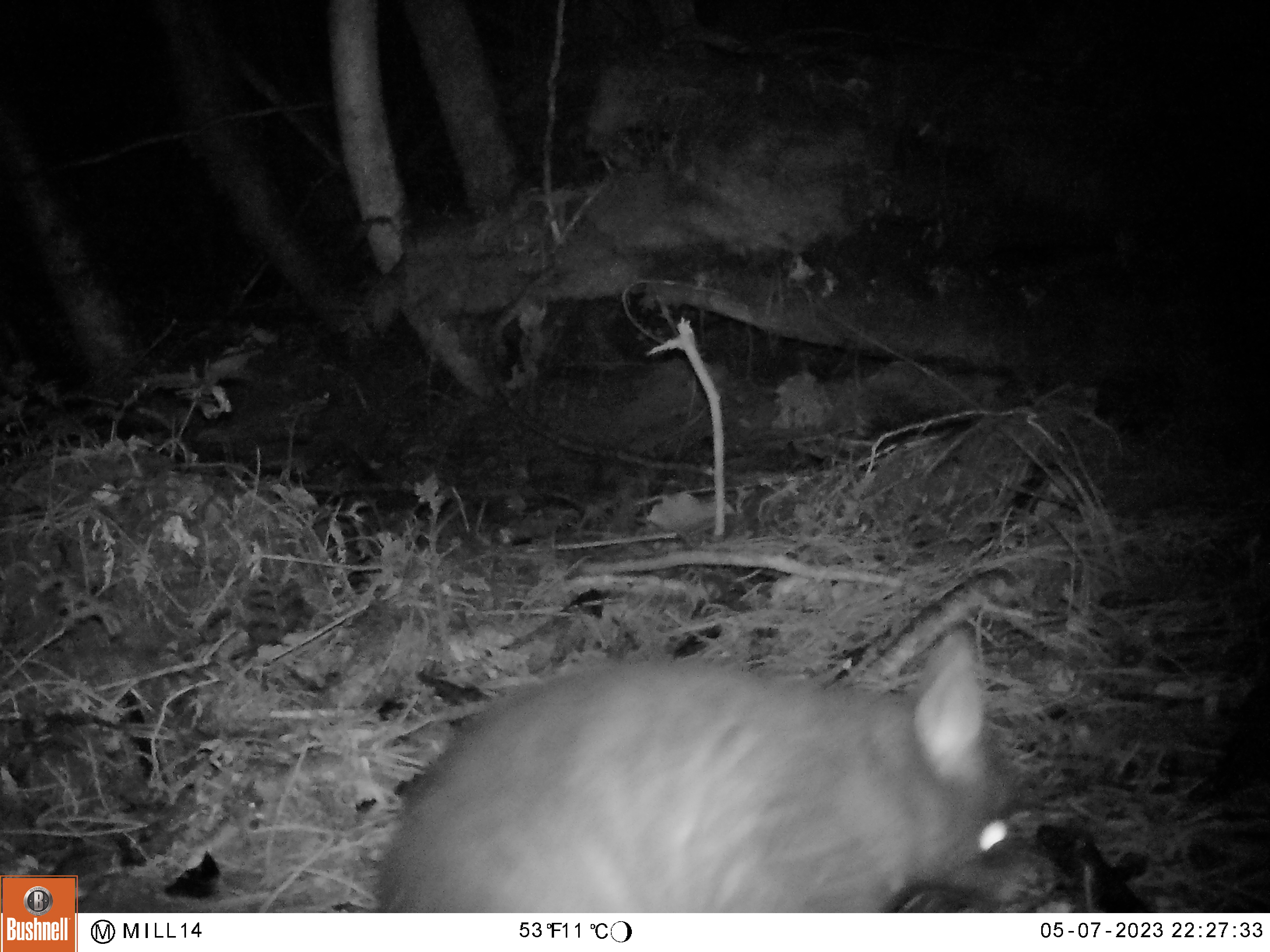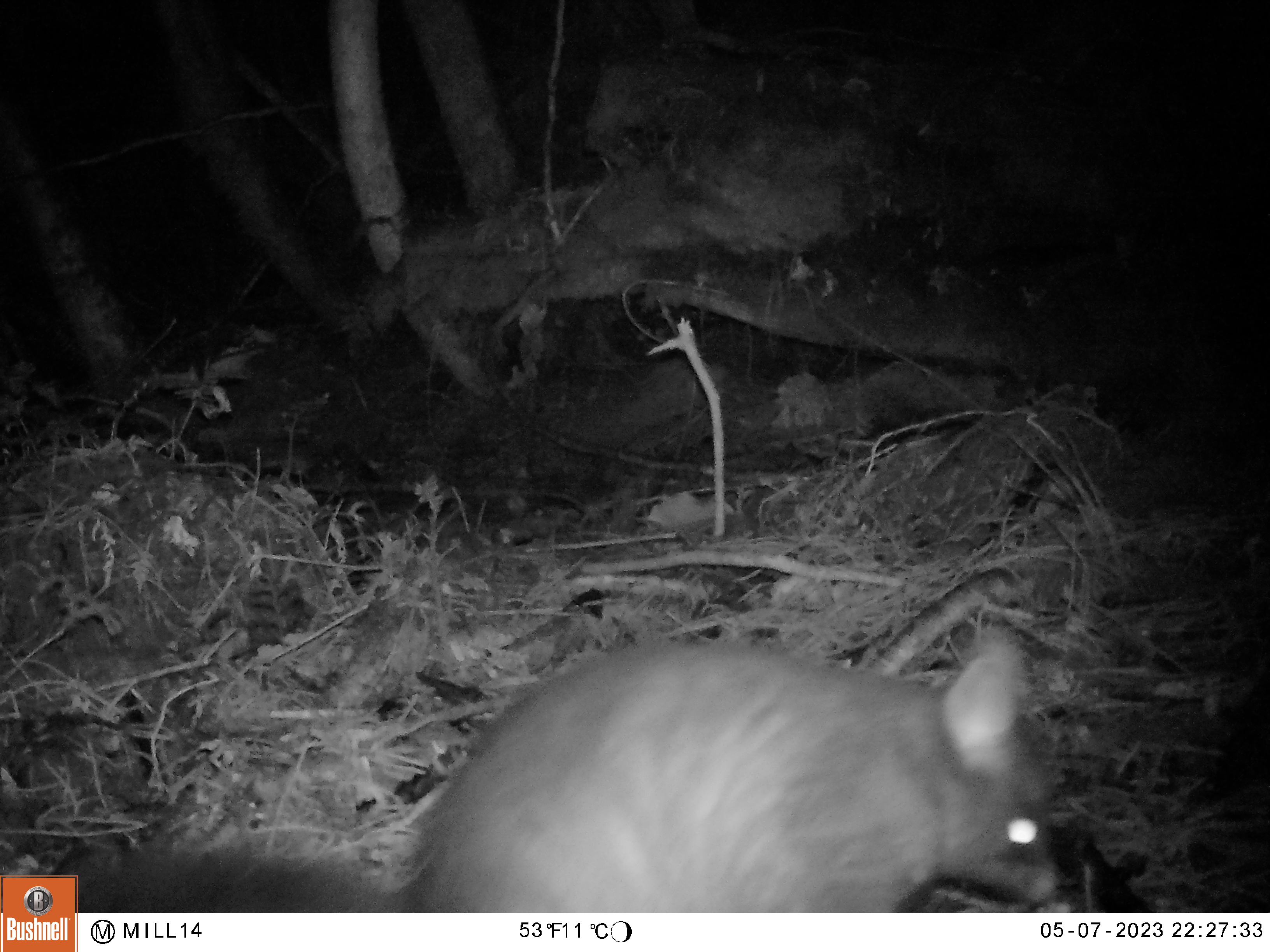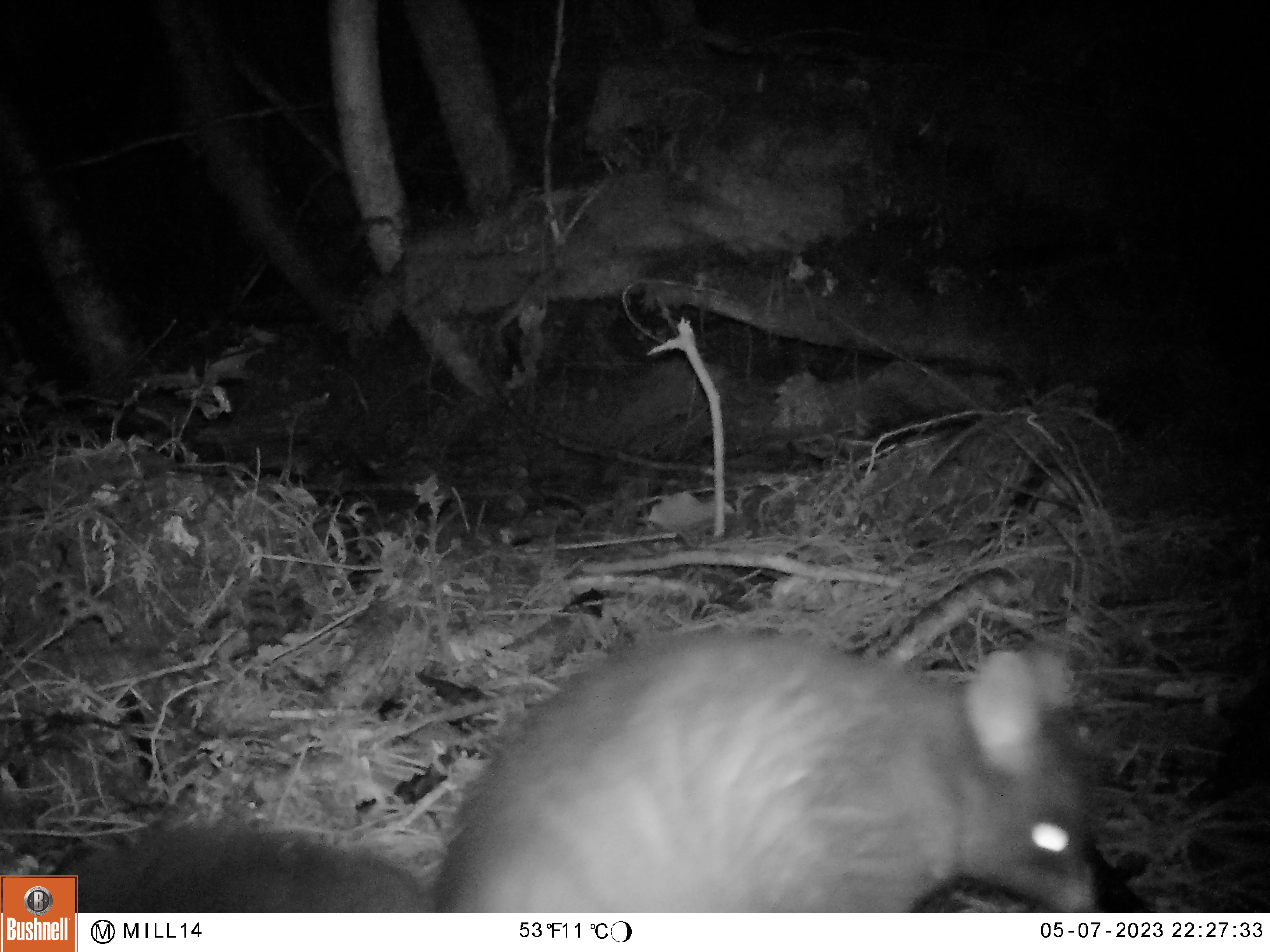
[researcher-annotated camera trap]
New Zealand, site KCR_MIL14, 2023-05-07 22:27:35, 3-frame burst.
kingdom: Animalia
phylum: Chordata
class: Mammalia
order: Diprotodontia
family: Phalangeridae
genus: Trichosurus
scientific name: Trichosurus vulpecula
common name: common brushtail possum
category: possum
Possum (common brushtail possum) (Trichosurus vulpecula).